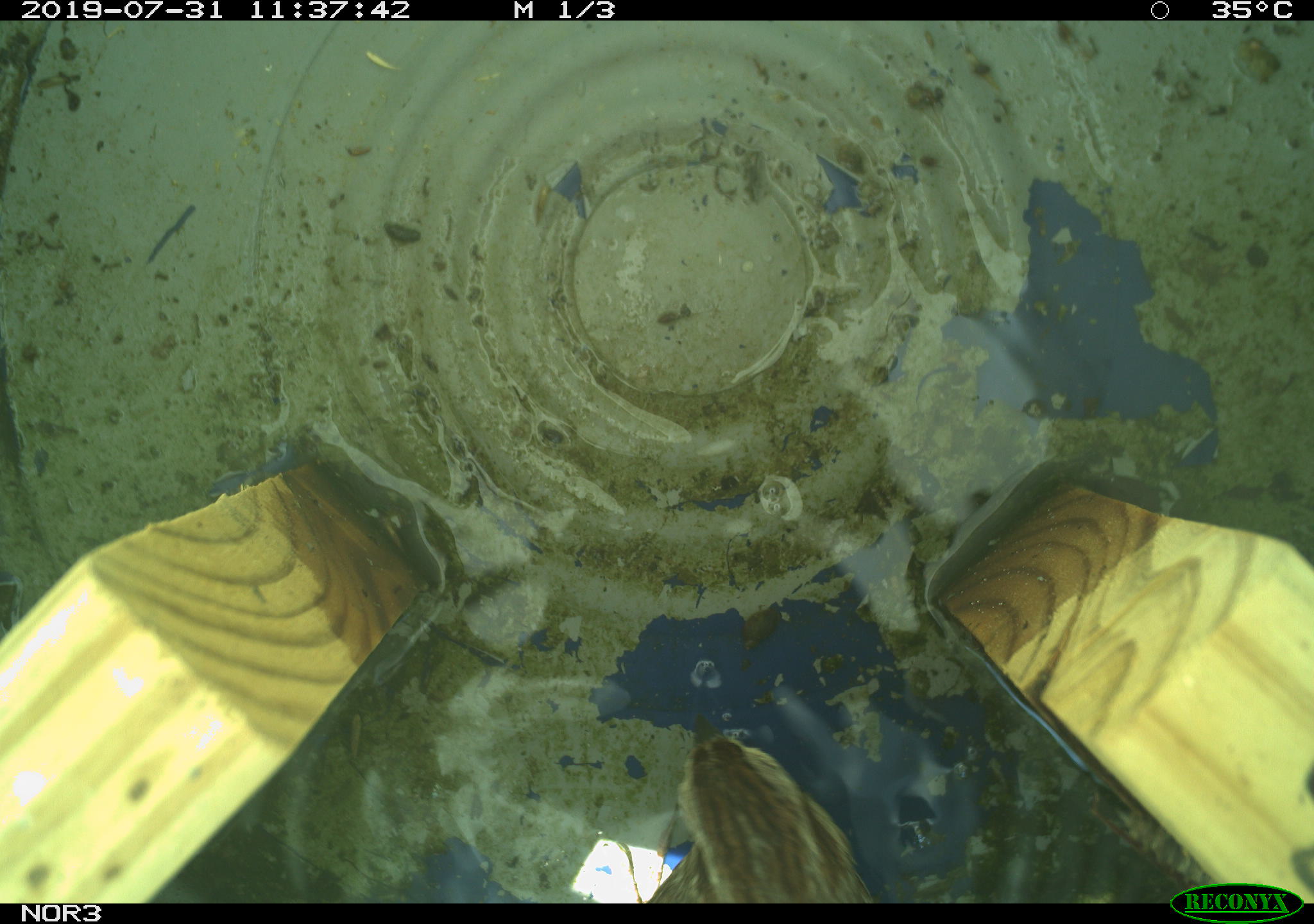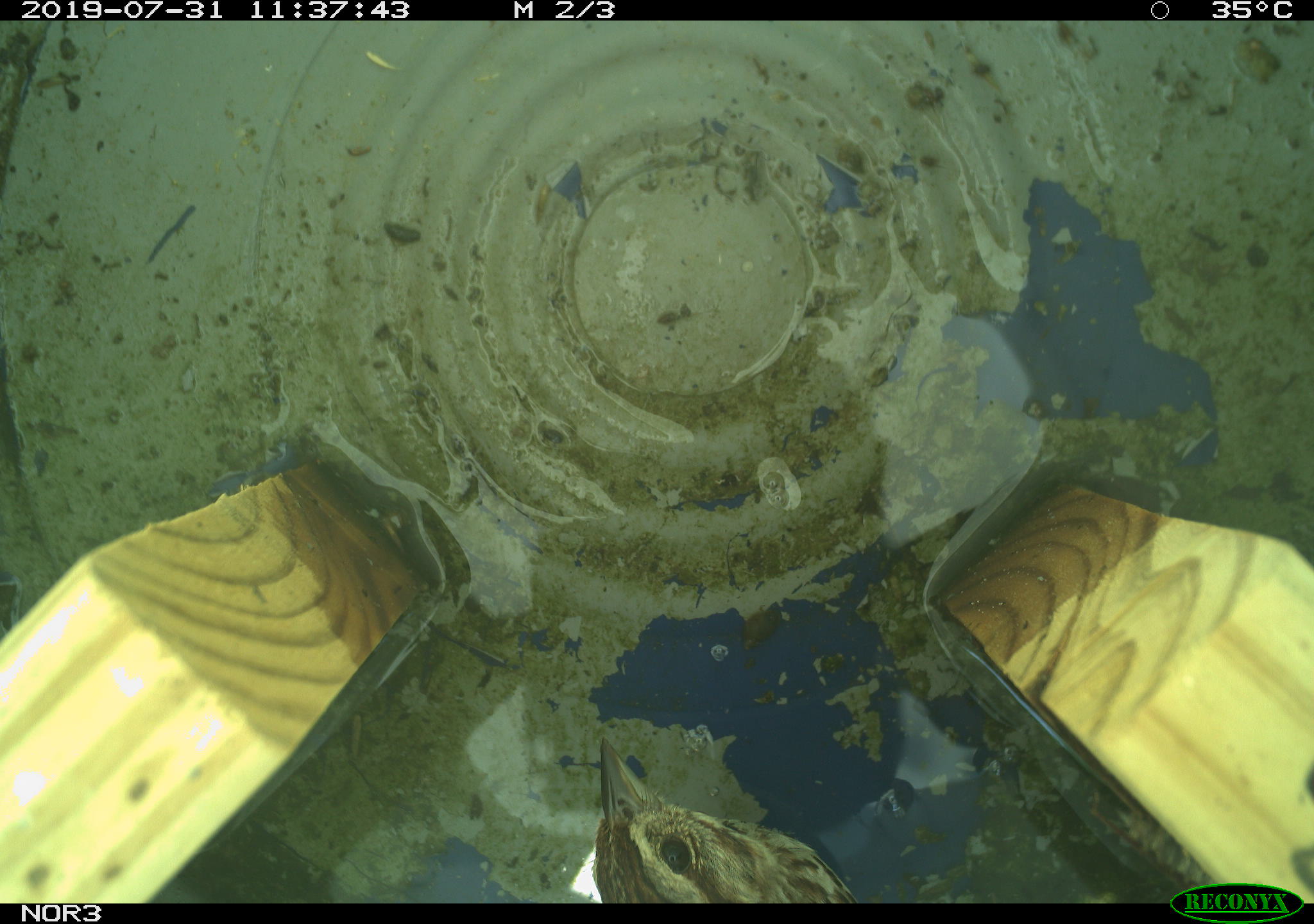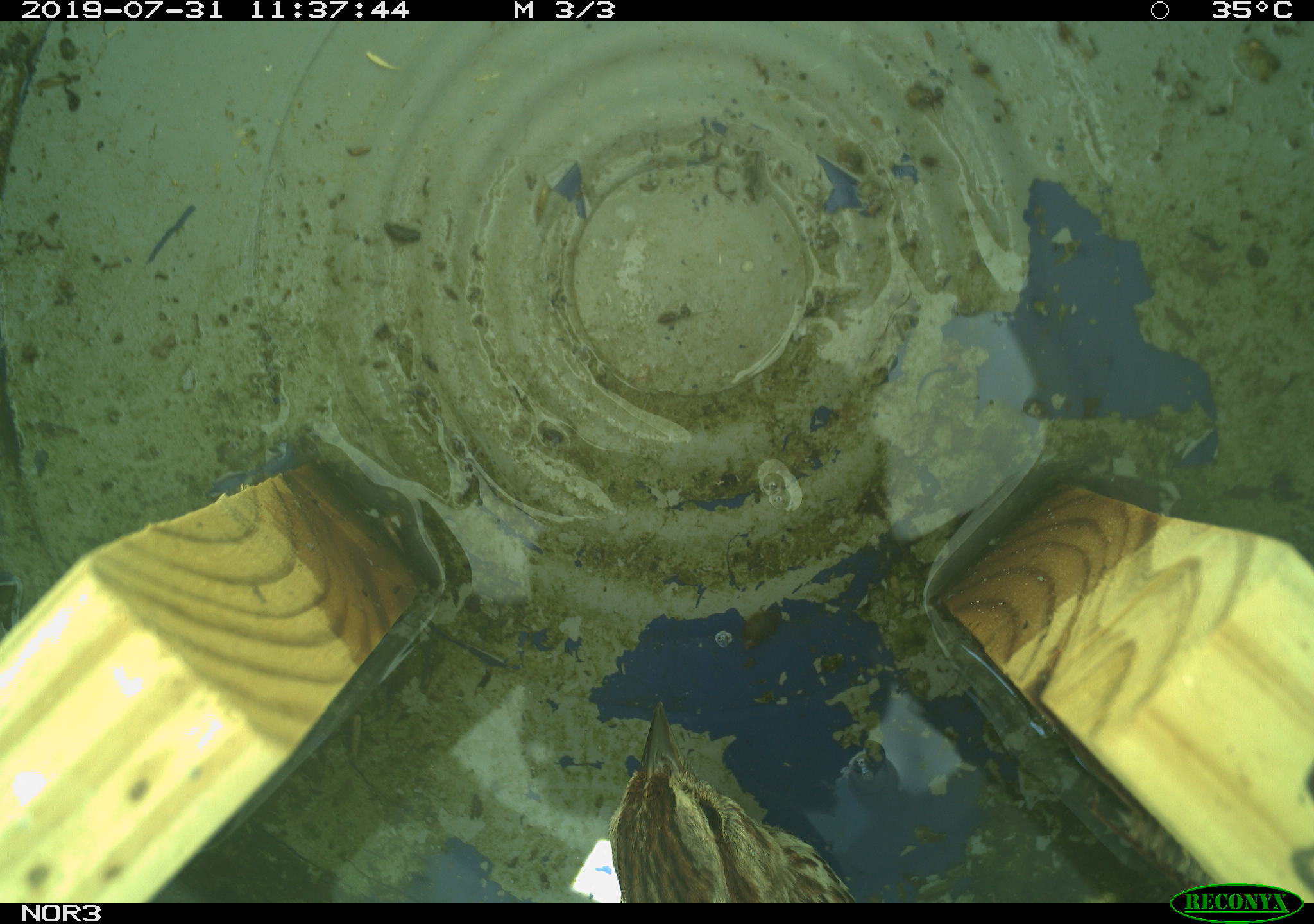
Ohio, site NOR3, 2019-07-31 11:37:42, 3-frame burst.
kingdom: Animalia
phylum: Chordata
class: Aves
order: Passeriformes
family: Passerellidae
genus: Melospiza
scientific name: Melospiza melodia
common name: song sparrow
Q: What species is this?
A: Song sparrow (Melospiza melodia).